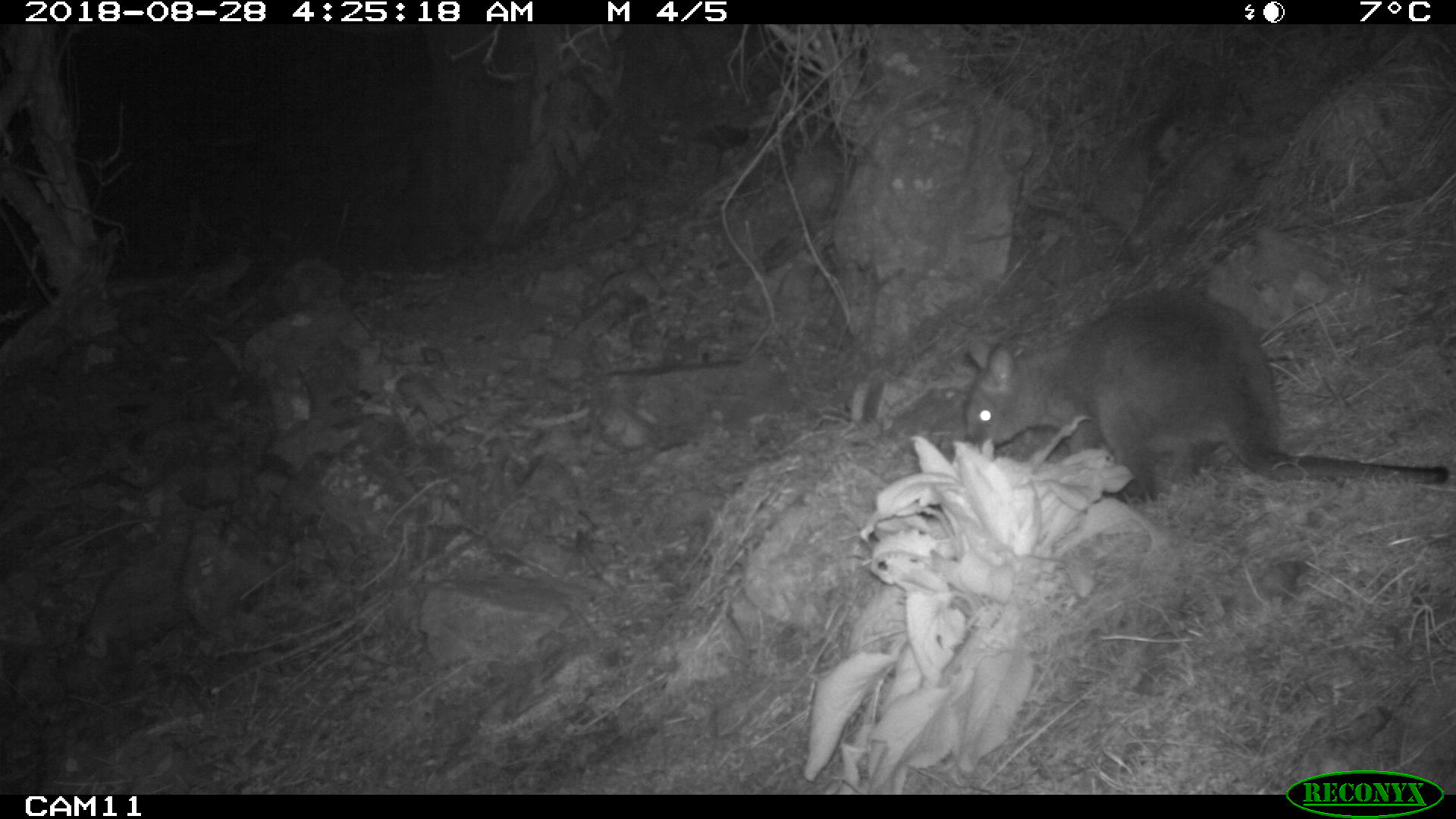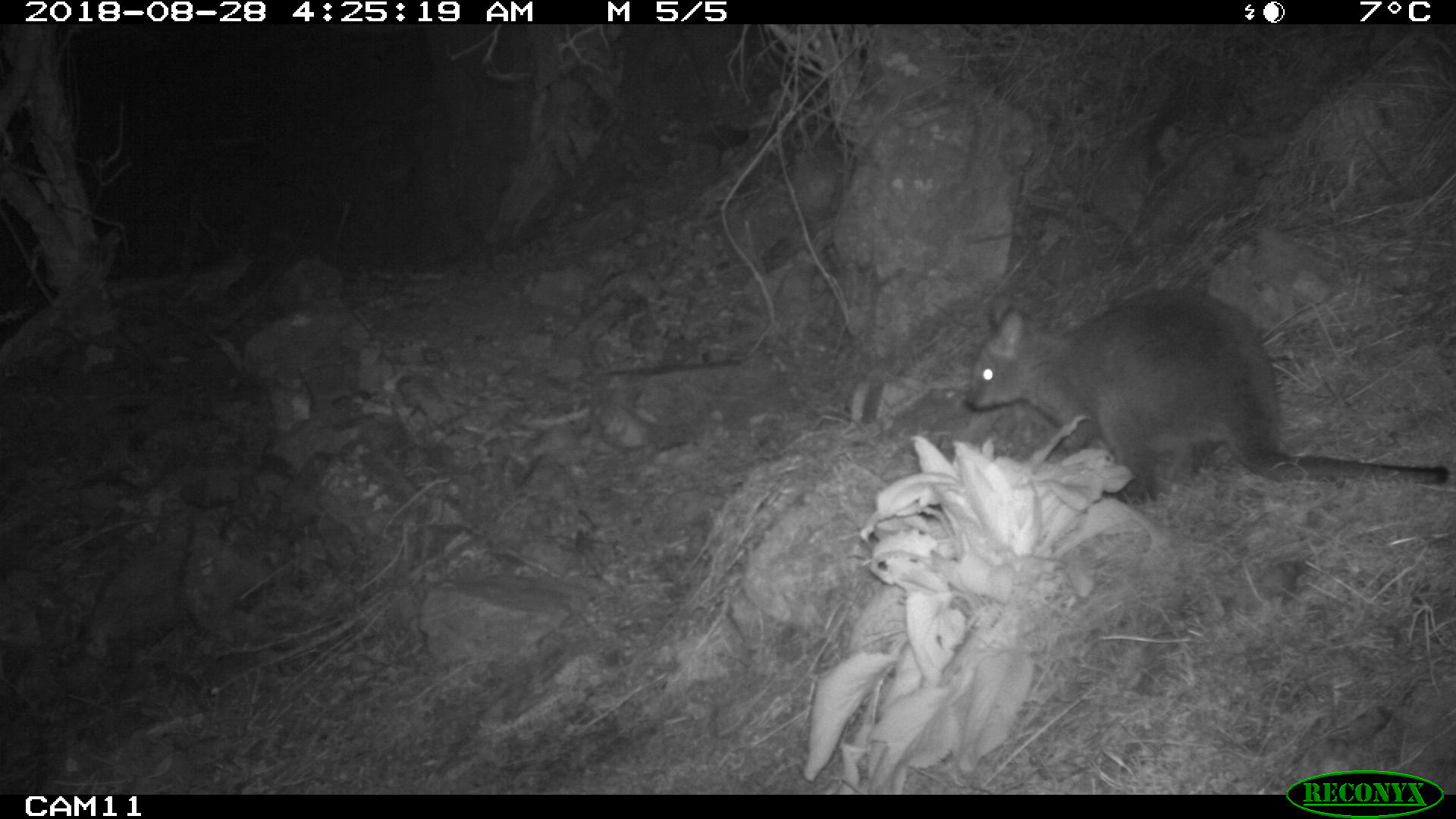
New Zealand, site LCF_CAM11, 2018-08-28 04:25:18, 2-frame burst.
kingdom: Animalia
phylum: Chordata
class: Mammalia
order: Diprotodontia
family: Macropodidae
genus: Notamacropus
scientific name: Notamacropus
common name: wallaby